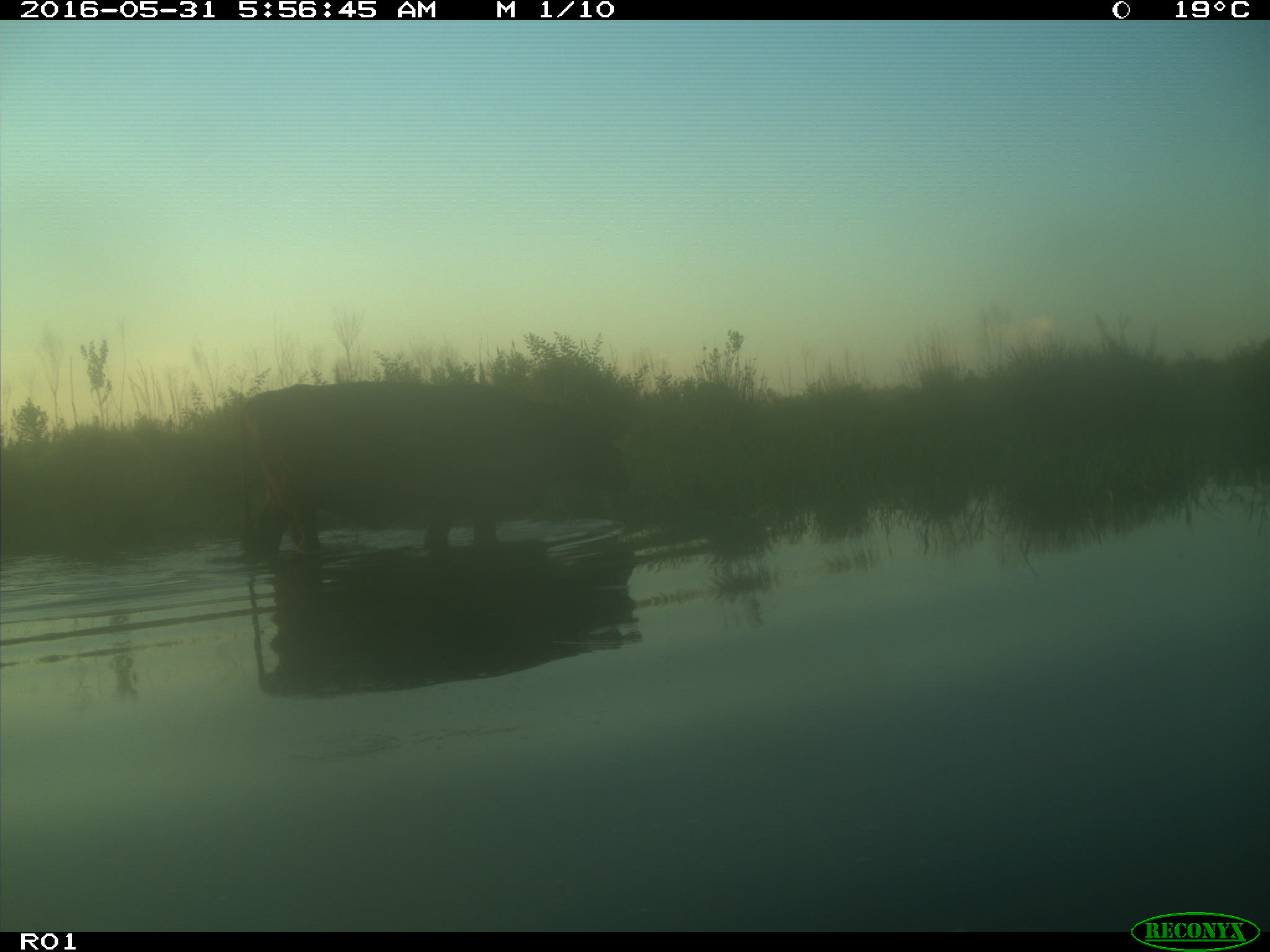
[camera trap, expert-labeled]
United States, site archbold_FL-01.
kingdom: Animalia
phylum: Chordata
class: Mammalia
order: Artiodactyla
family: Bovidae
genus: Bos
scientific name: Bos taurus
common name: domestic cow